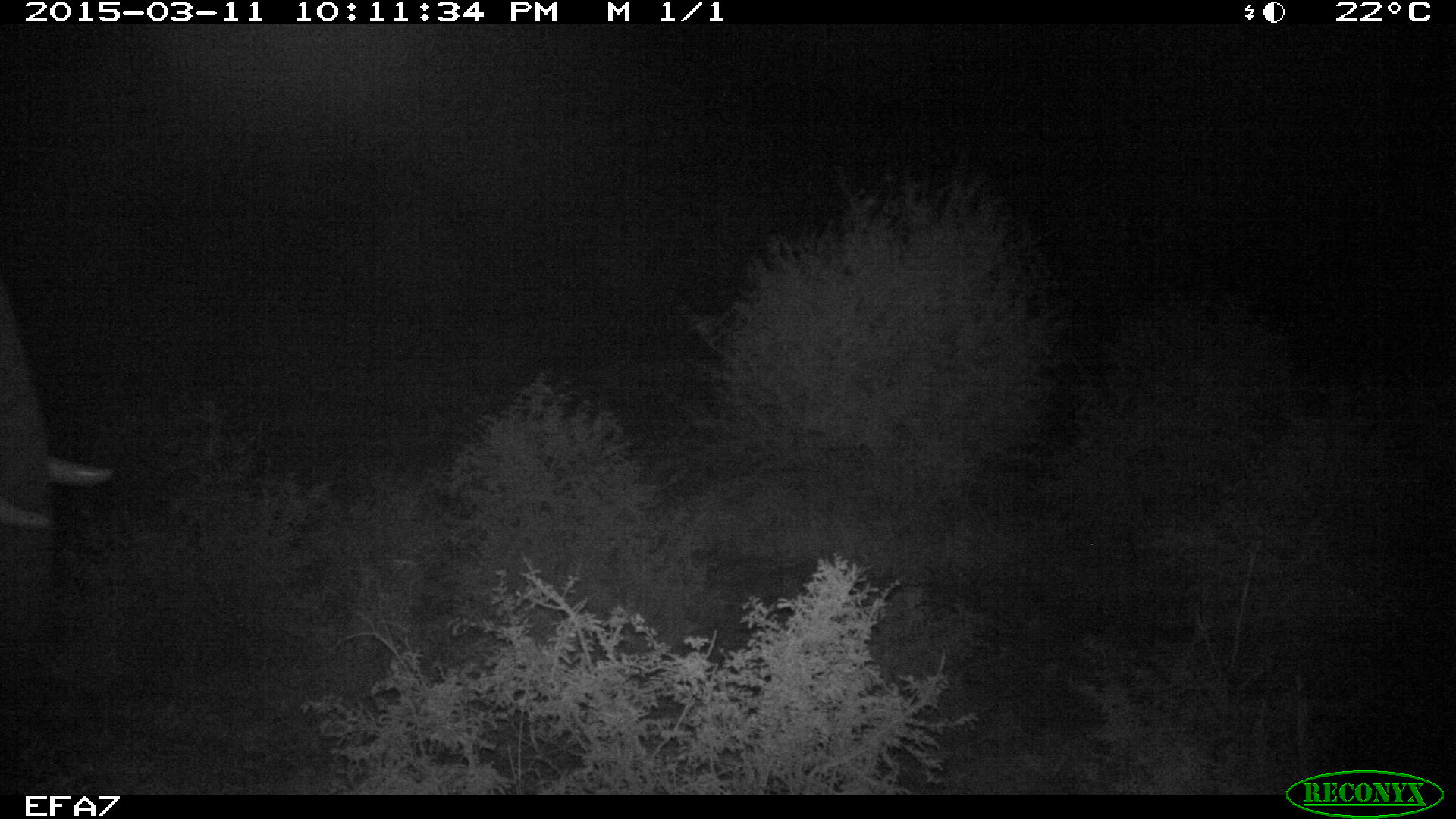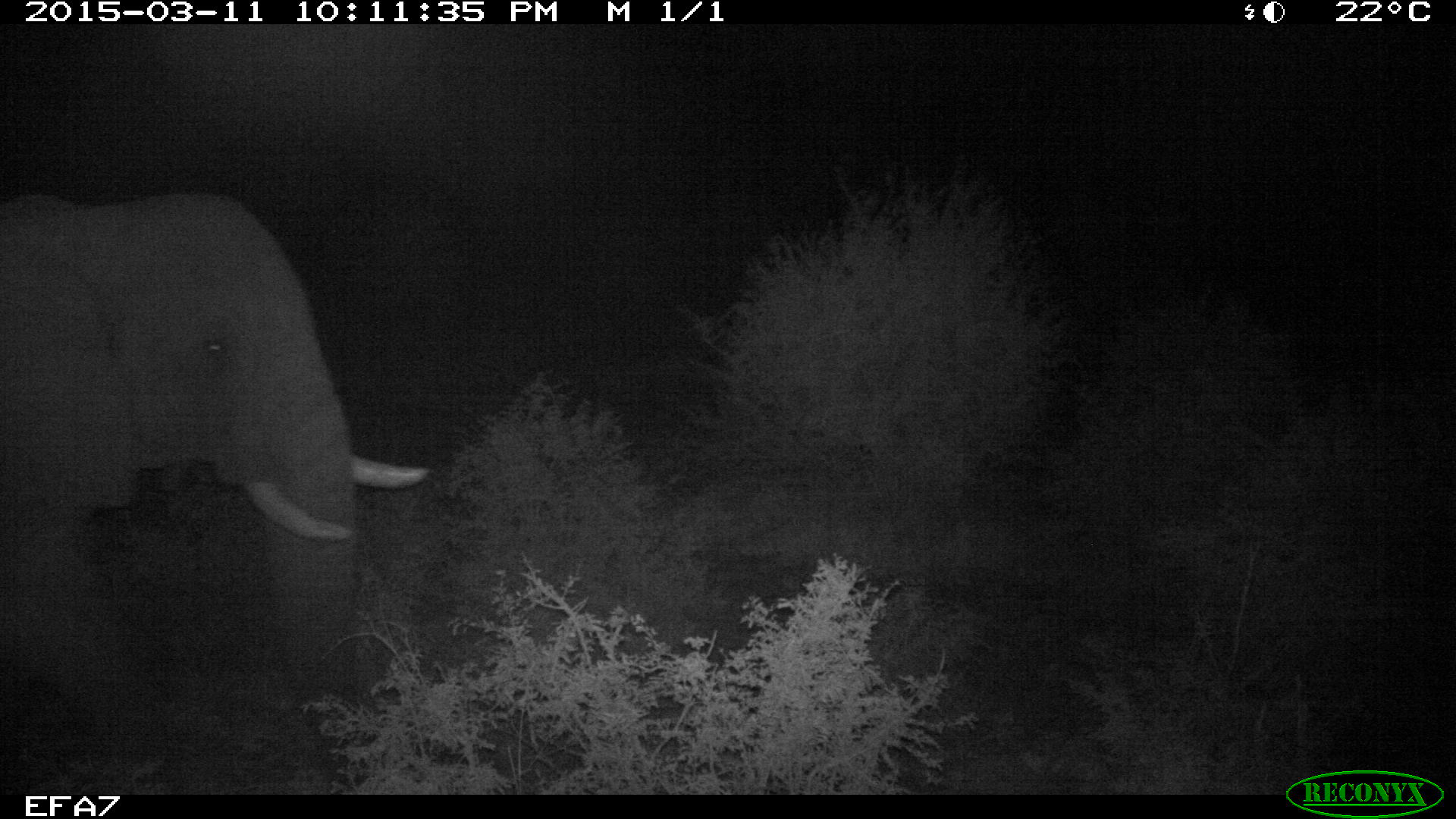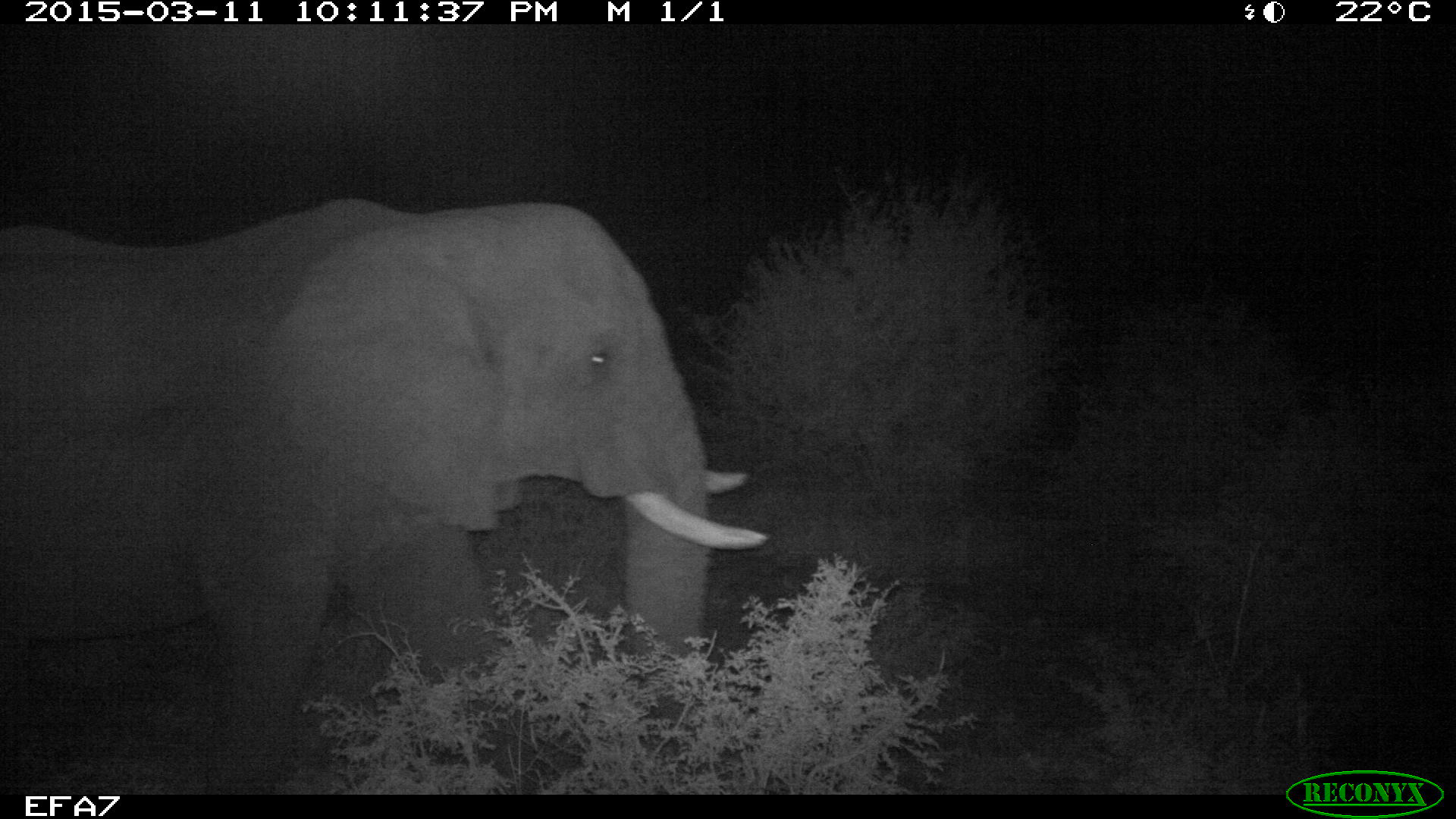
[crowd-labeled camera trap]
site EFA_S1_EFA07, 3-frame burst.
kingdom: Animalia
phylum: Chordata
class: Mammalia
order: Proboscidea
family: Elephantidae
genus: Loxodonta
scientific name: Loxodonta africana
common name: african bush elephant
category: elephant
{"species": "elephant (african bush elephant) (Loxodonta africana)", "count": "1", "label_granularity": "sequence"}